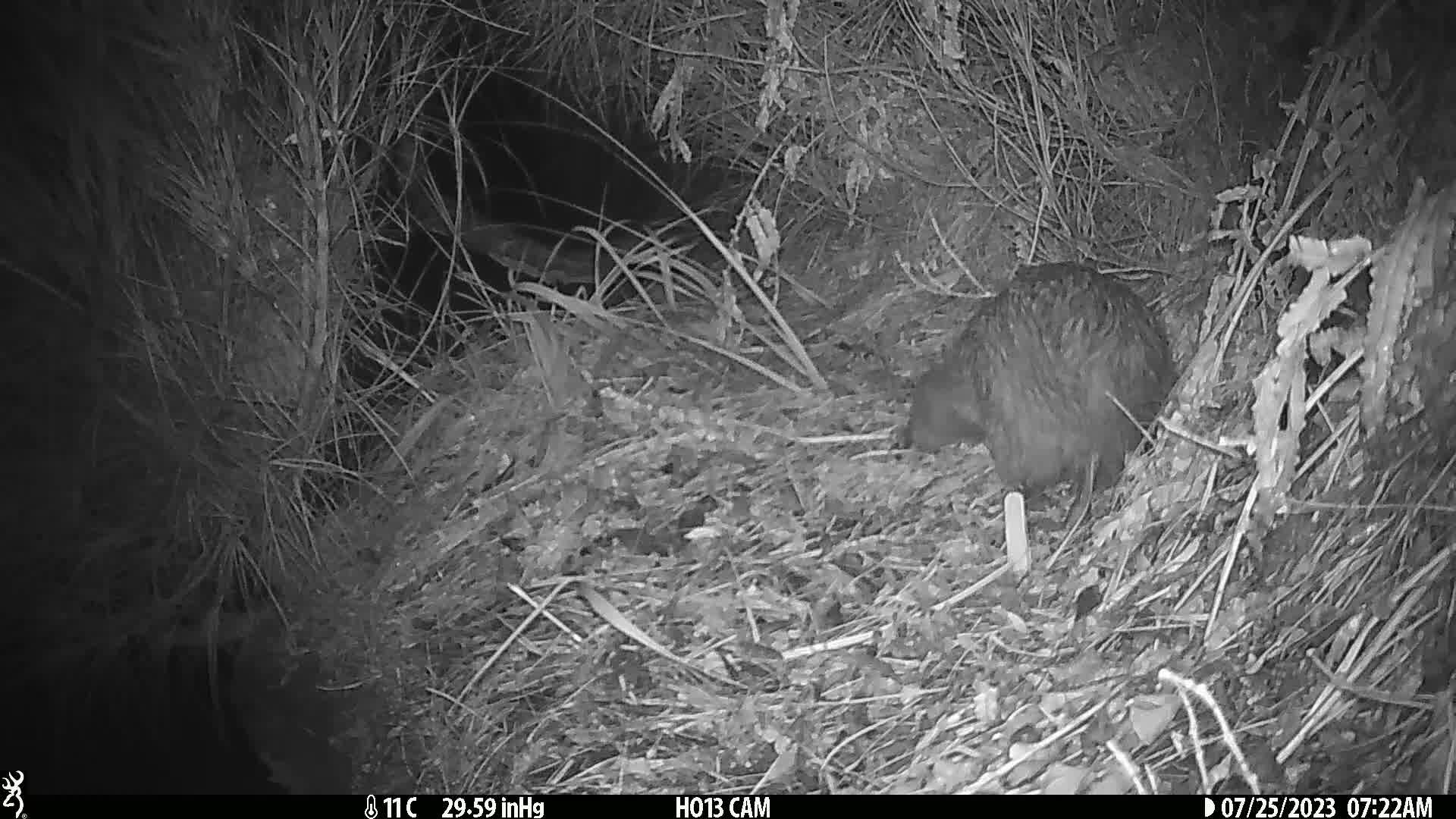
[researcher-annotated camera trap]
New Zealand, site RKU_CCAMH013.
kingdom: Animalia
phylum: Chordata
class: Aves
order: Apterygiformes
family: Apterygidae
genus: Apteryx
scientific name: Apteryx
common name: kiwi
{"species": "kiwi (Apteryx)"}